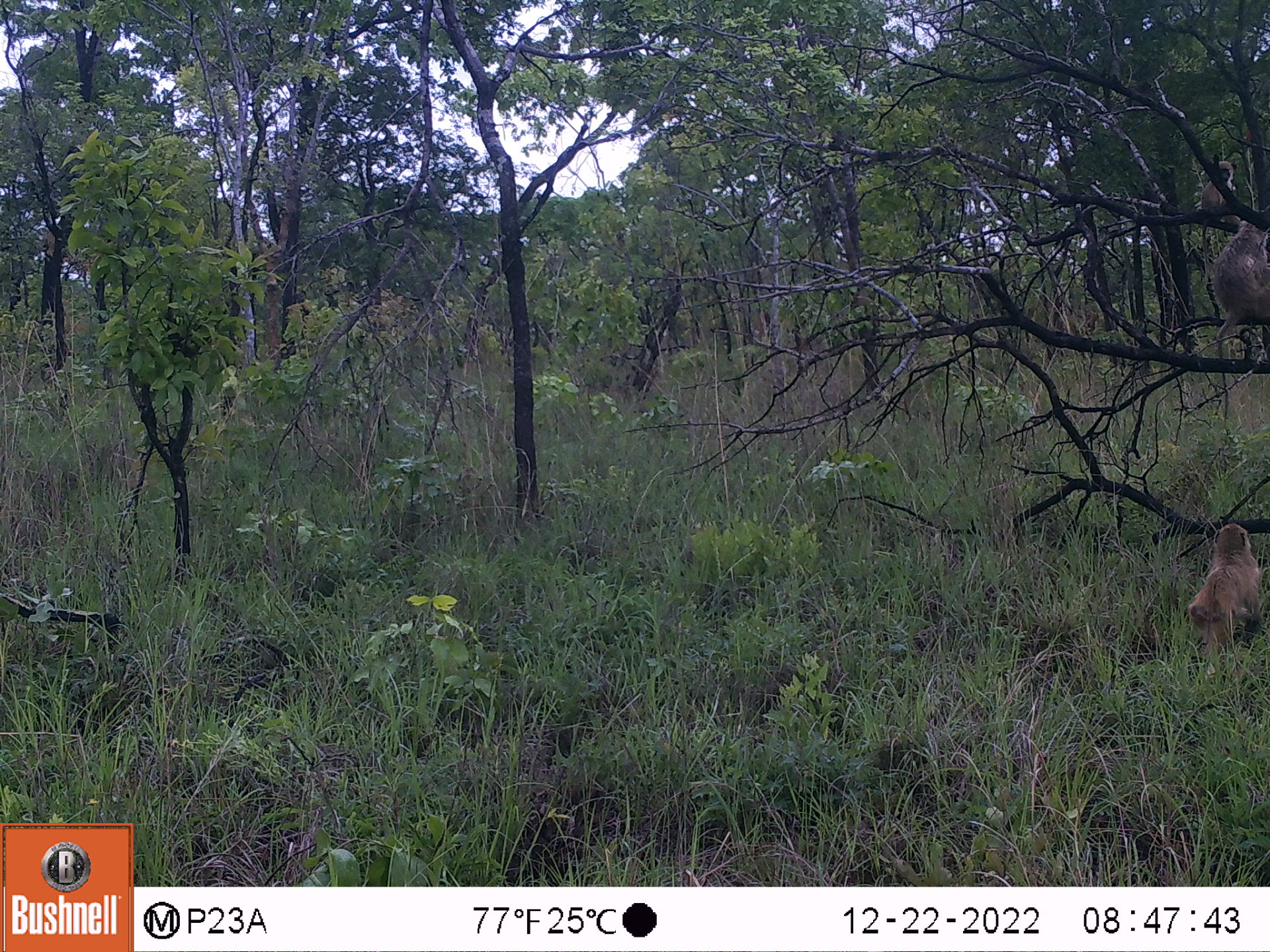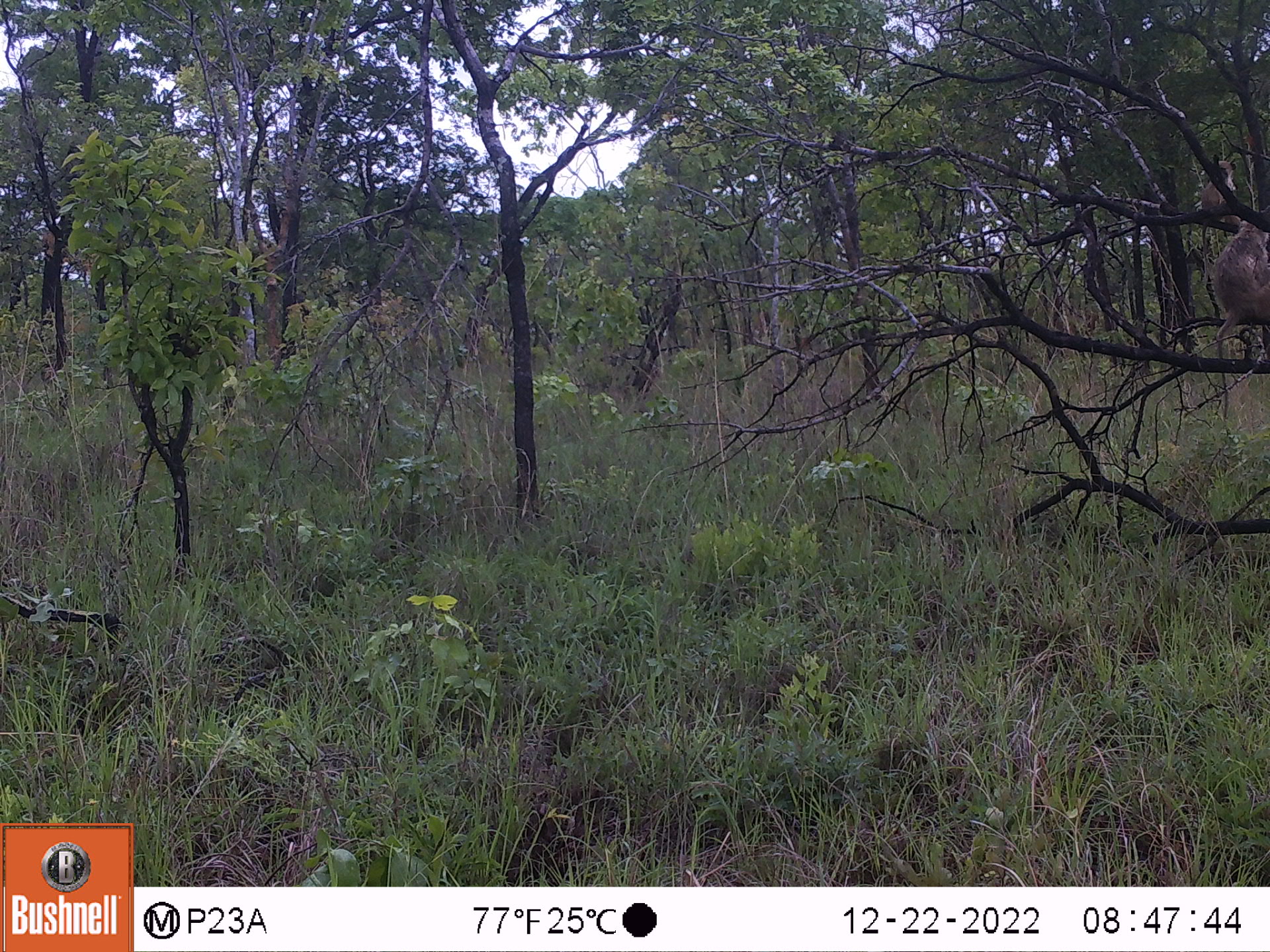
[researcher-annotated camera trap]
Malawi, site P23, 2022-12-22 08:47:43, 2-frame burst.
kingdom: Animalia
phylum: Chordata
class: Mammalia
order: Primates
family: Cercopithecidae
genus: Papio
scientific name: Papio cynocephalus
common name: yellow baboon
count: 3